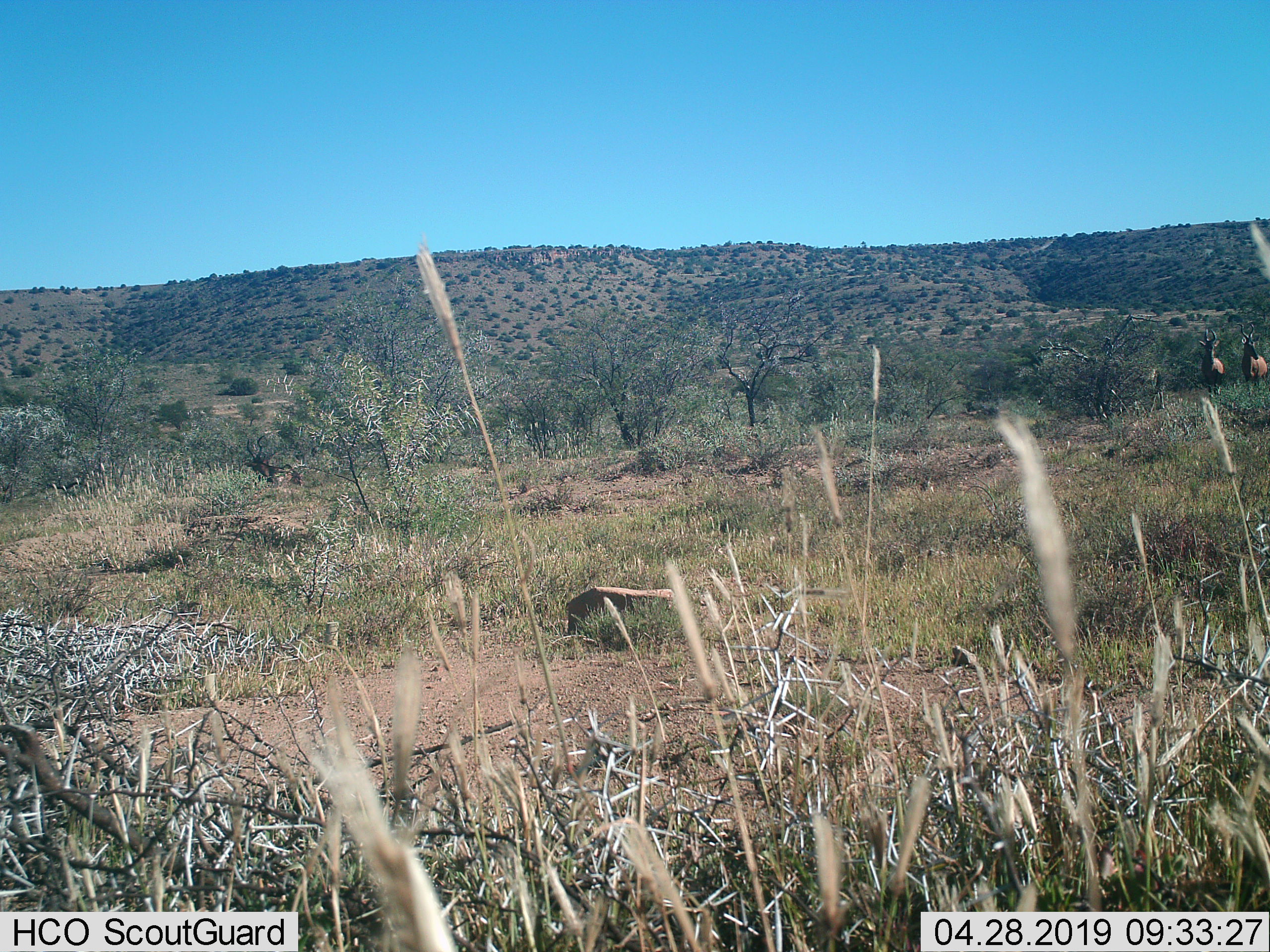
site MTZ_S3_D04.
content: unidentified animal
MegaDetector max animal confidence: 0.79